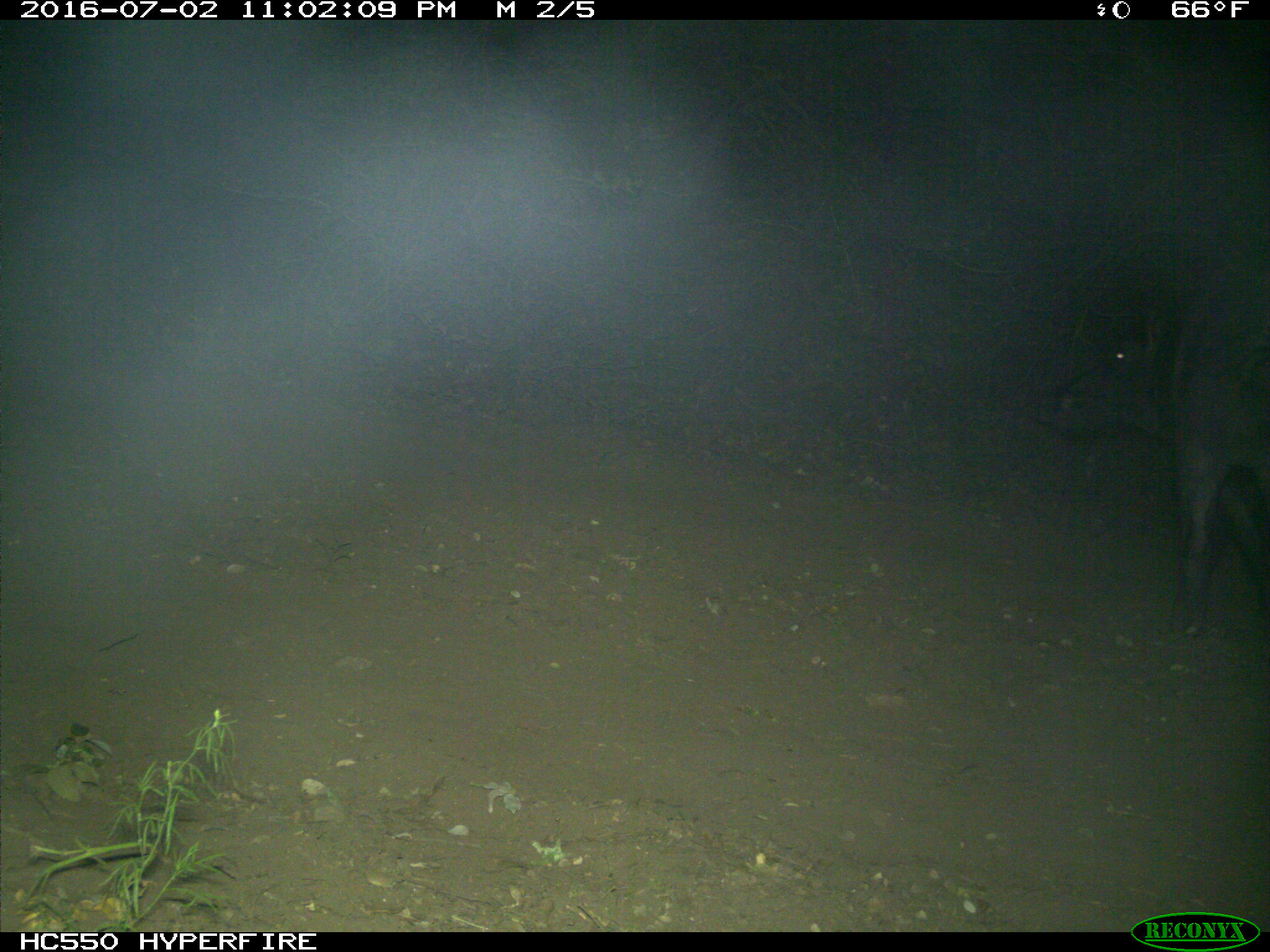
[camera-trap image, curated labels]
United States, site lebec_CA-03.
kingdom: Animalia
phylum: Chordata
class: Mammalia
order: Artiodactyla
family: Suidae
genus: Sus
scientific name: Sus scrofa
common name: wild boar